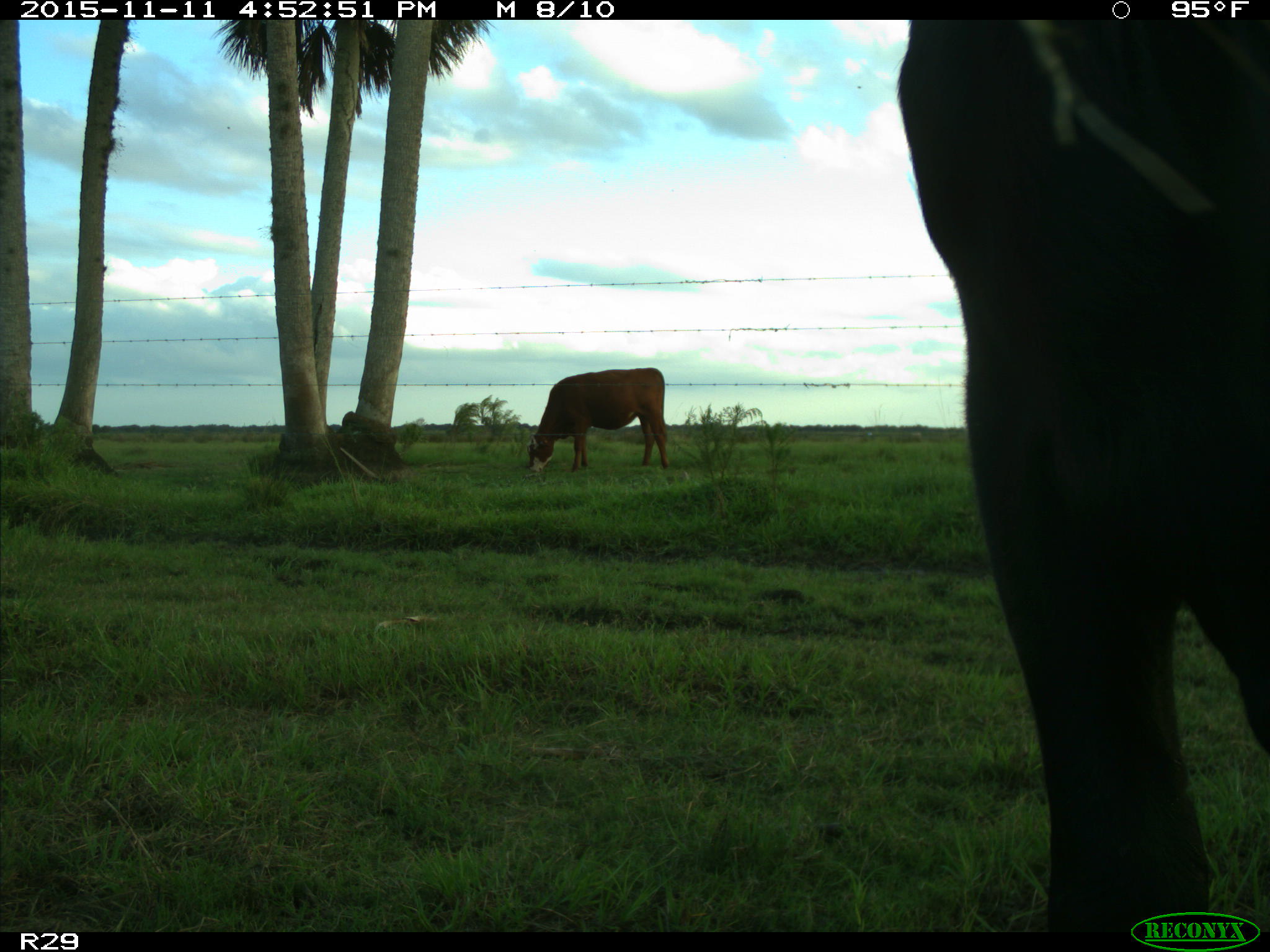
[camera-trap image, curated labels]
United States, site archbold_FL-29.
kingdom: Animalia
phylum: Chordata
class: Mammalia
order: Artiodactyla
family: Bovidae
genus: Bos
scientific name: Bos taurus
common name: domestic cow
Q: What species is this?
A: Bos taurus (domestic cow).